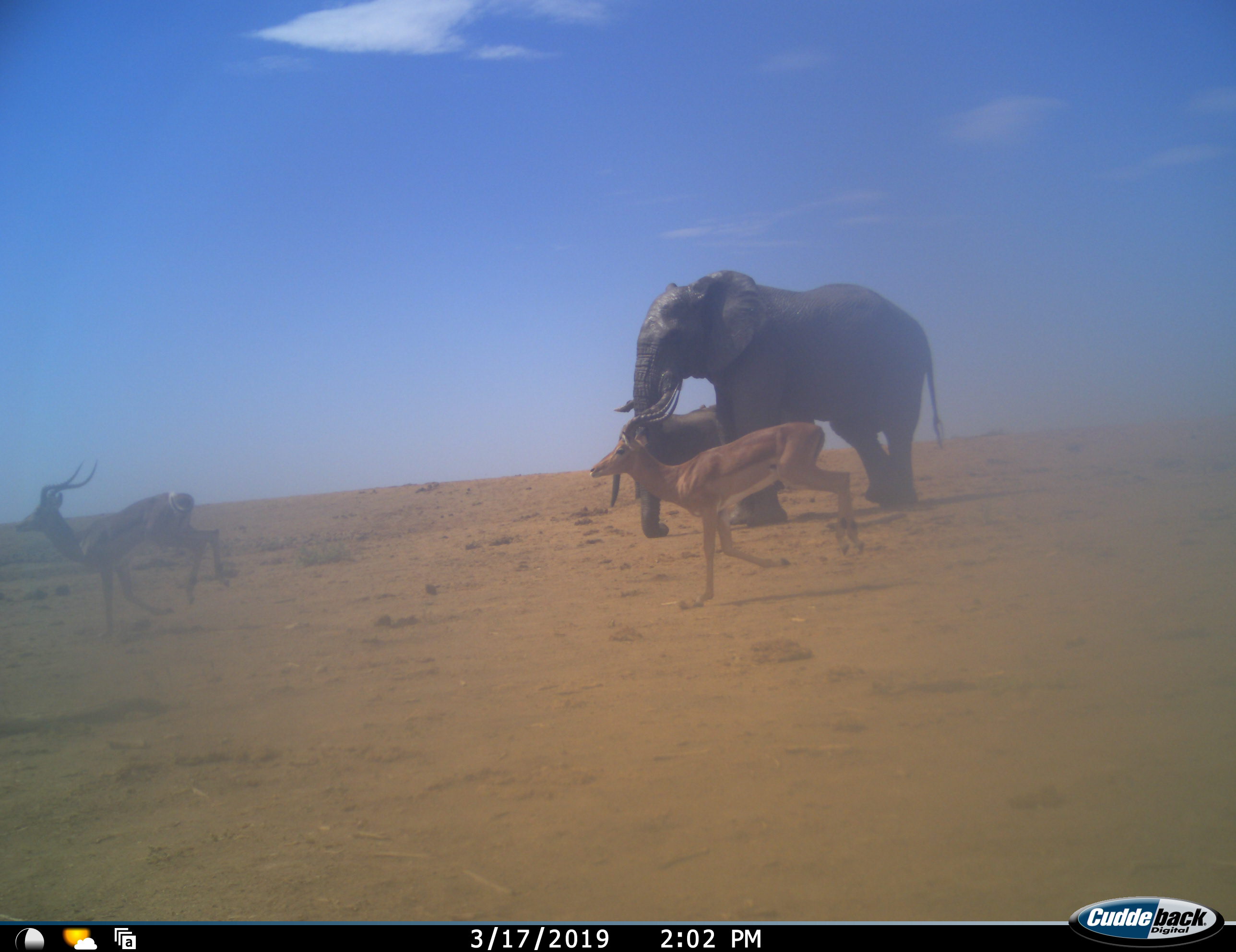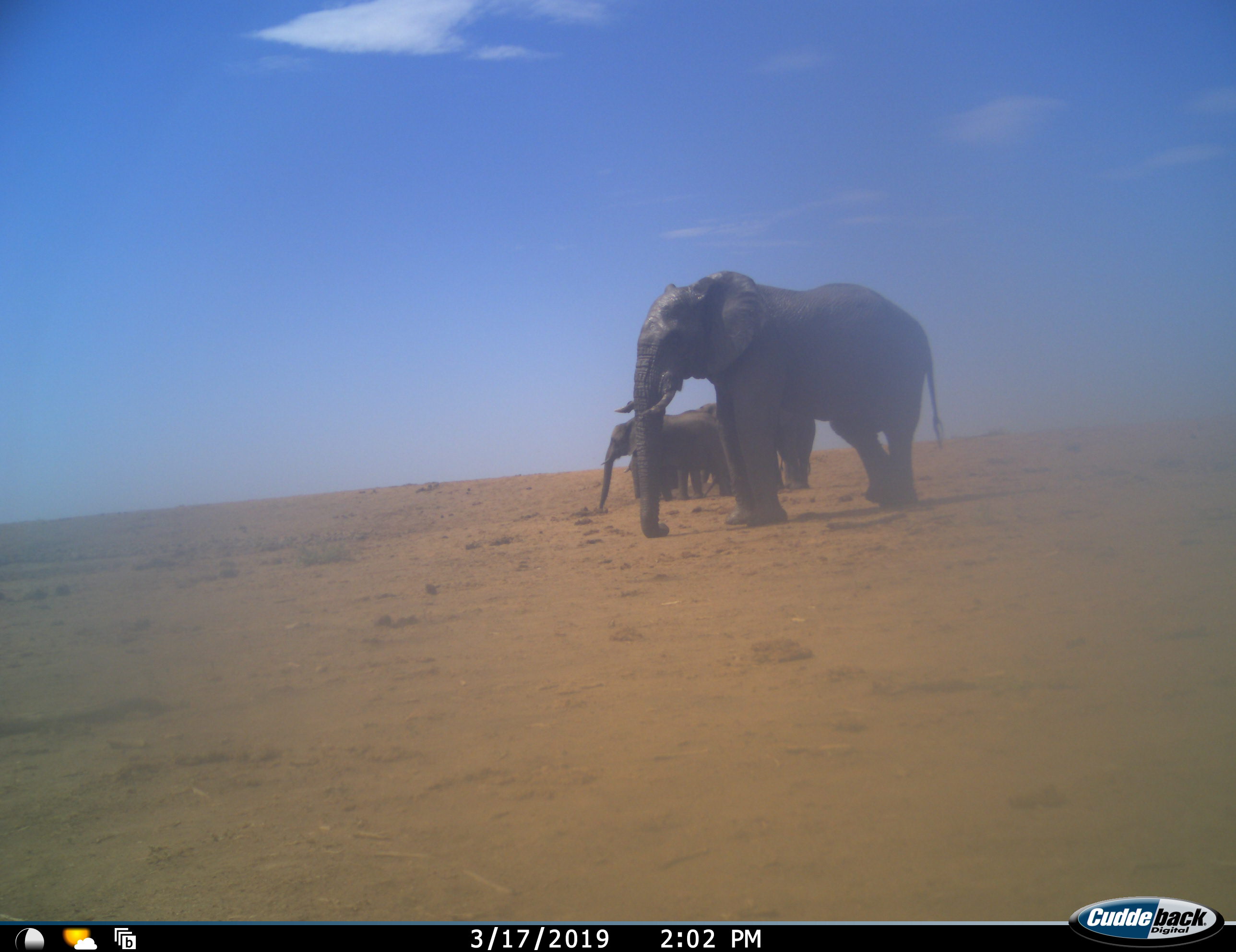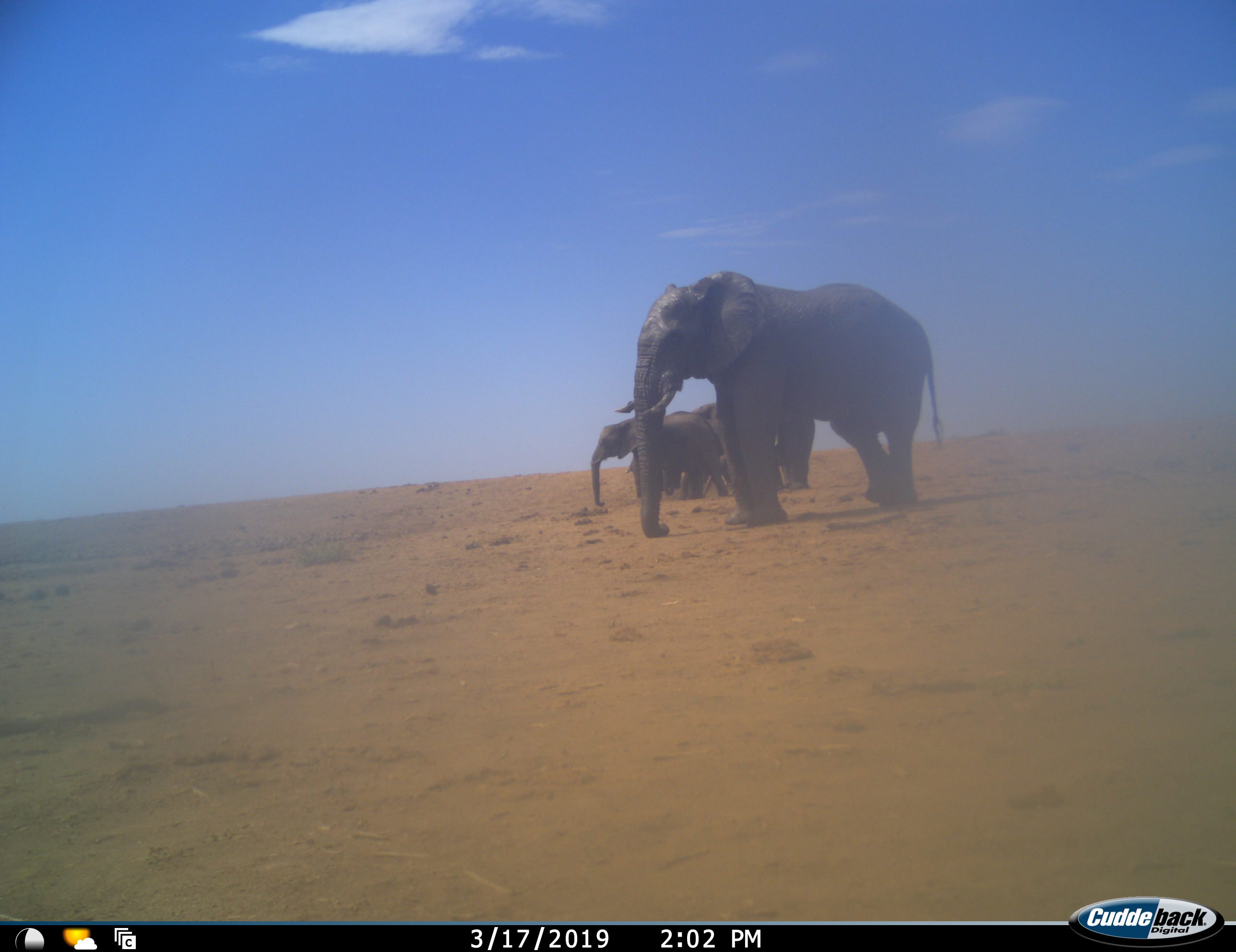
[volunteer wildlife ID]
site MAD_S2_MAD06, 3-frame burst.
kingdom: Animalia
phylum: Chordata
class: Mammalia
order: Proboscidea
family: Elephantidae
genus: Loxodonta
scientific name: Loxodonta africana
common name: african bush elephant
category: elephant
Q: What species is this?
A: Elephant (african bush elephant) (Loxodonta africana).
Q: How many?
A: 2.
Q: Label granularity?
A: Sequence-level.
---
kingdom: Animalia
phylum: Chordata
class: Mammalia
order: Artiodactyla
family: Bovidae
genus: Aepyceros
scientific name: Aepyceros melampus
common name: impala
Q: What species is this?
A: Impala (Aepyceros melampus).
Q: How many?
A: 2.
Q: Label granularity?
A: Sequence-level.